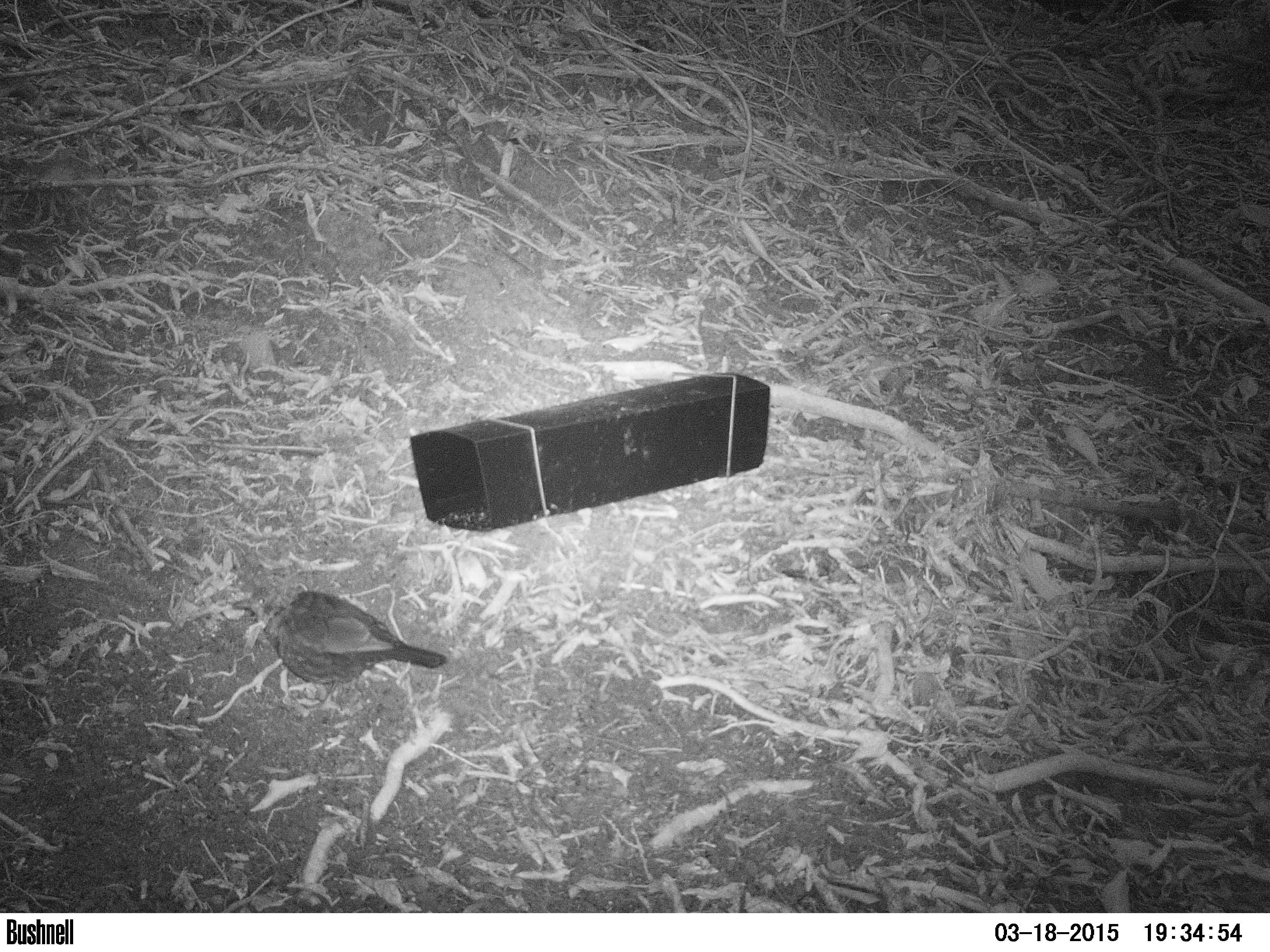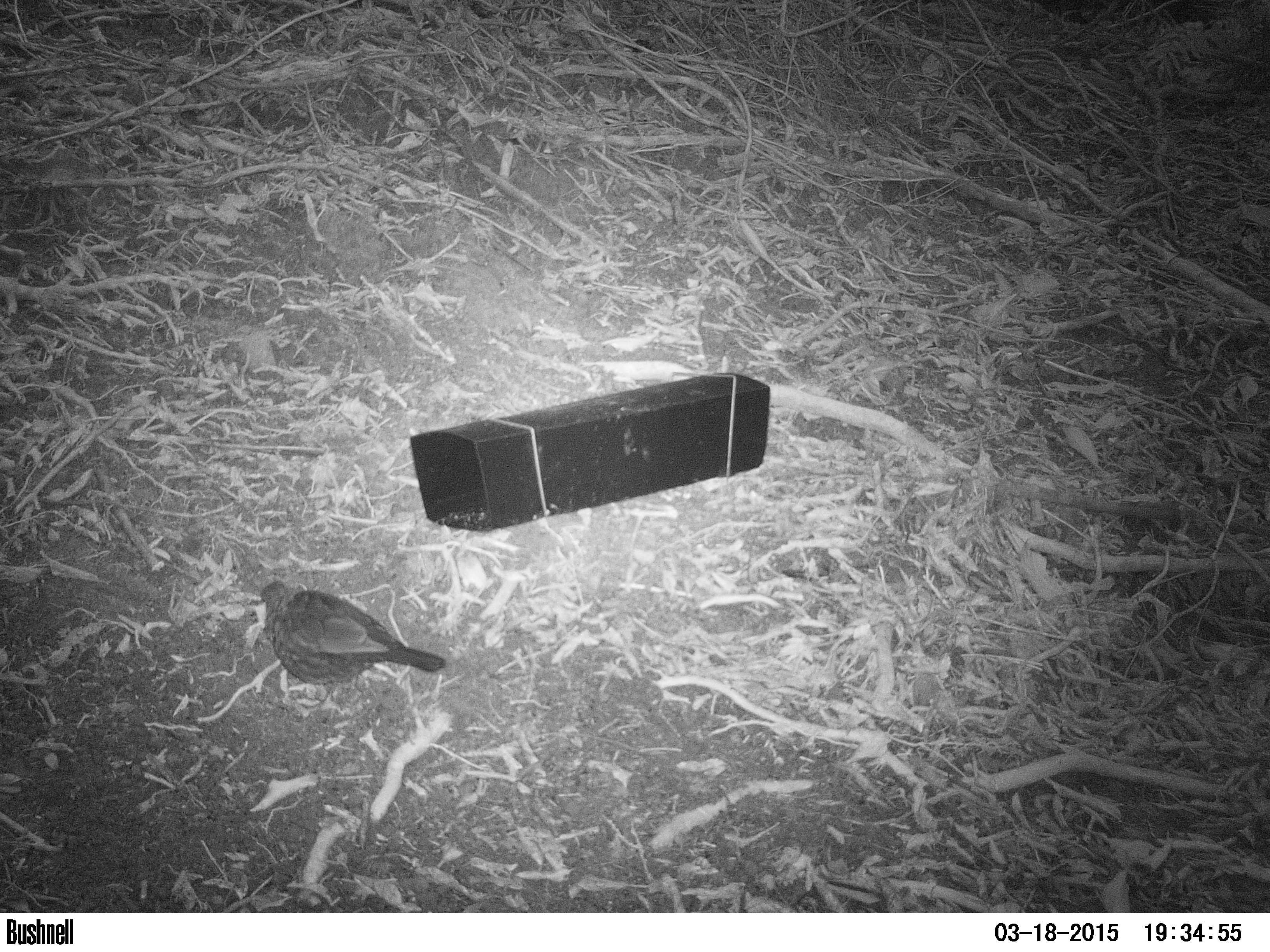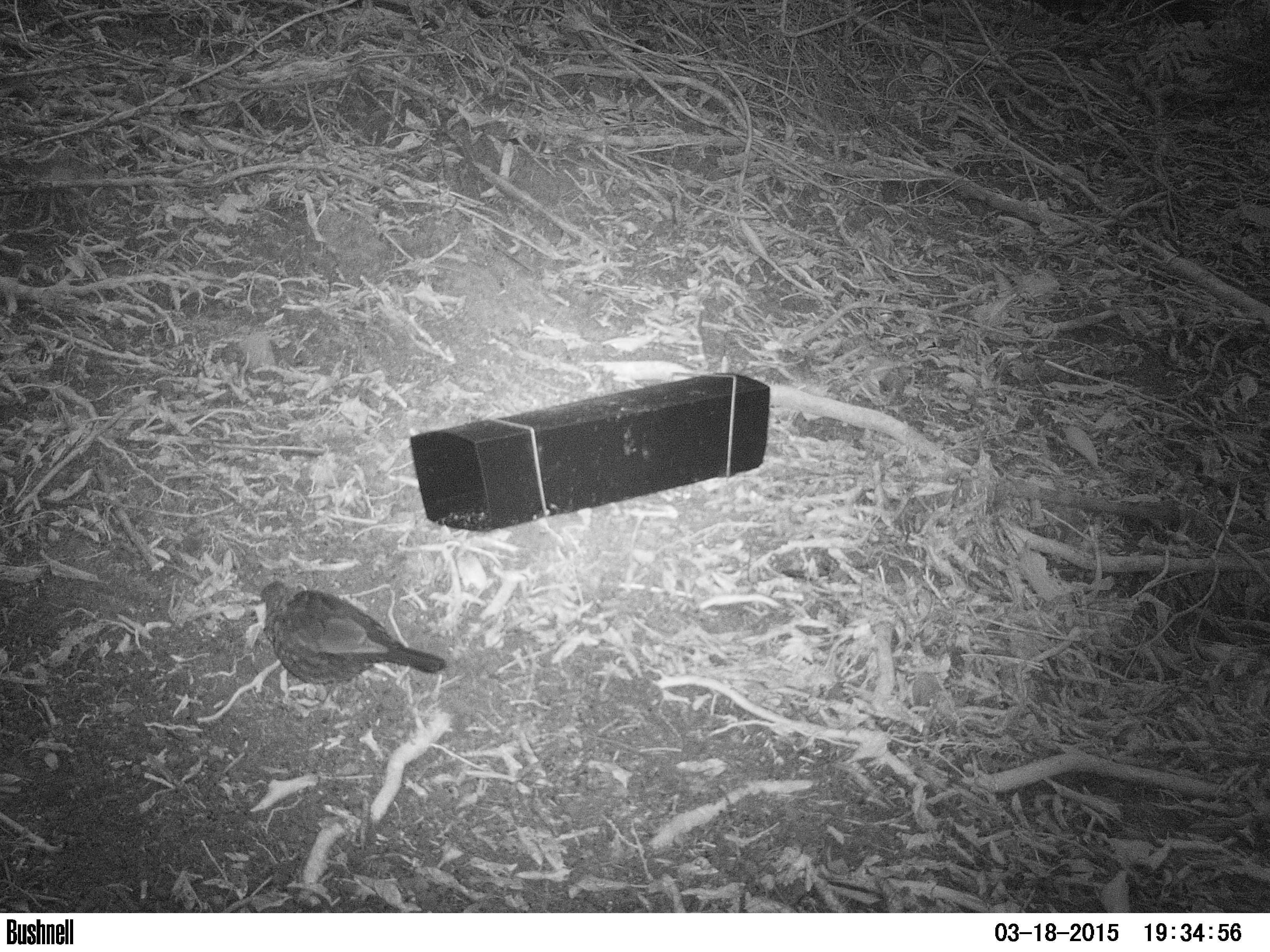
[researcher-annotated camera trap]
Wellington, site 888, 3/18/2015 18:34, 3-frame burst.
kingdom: Animalia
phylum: Chordata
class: Aves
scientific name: Aves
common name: bird